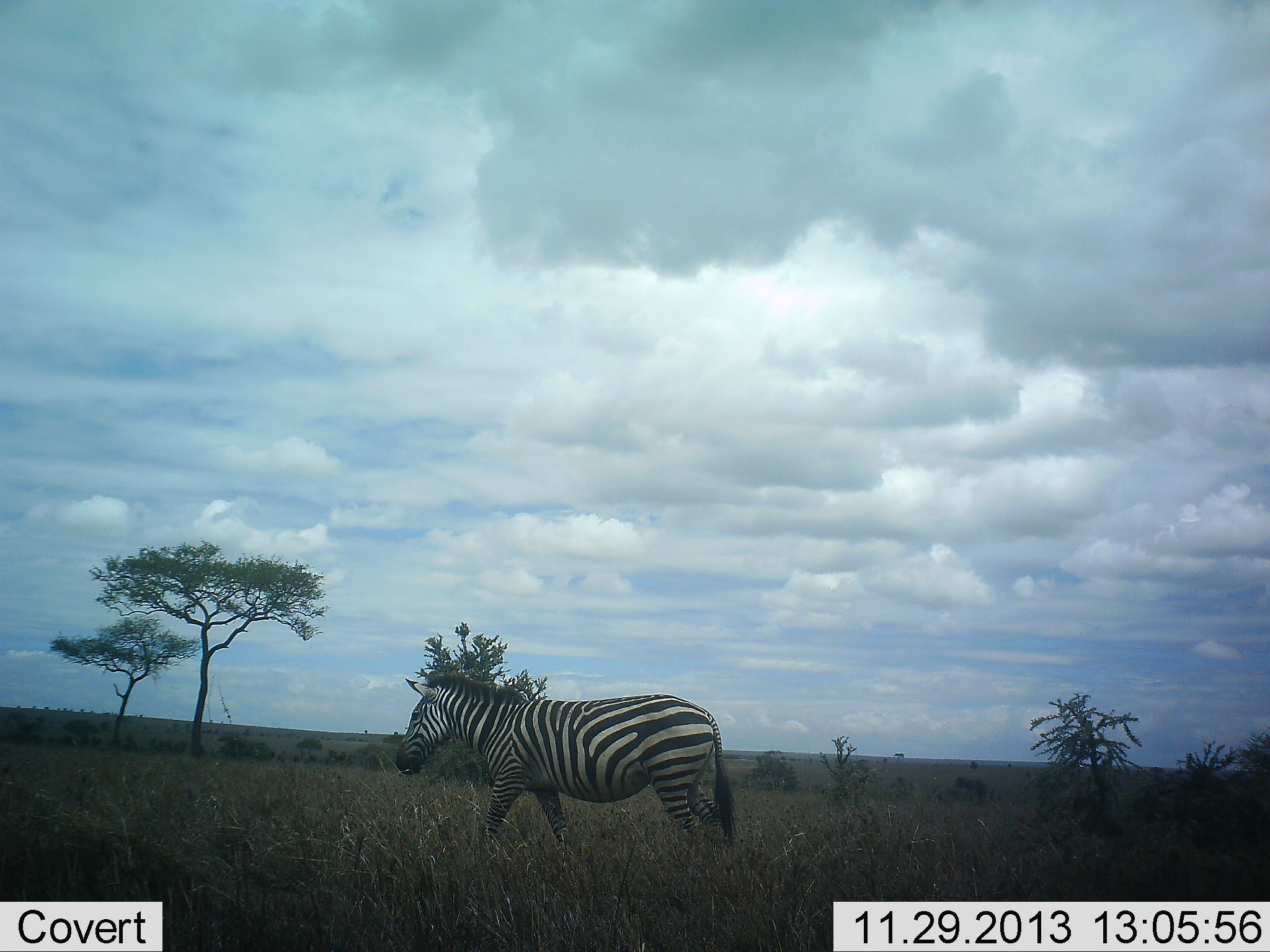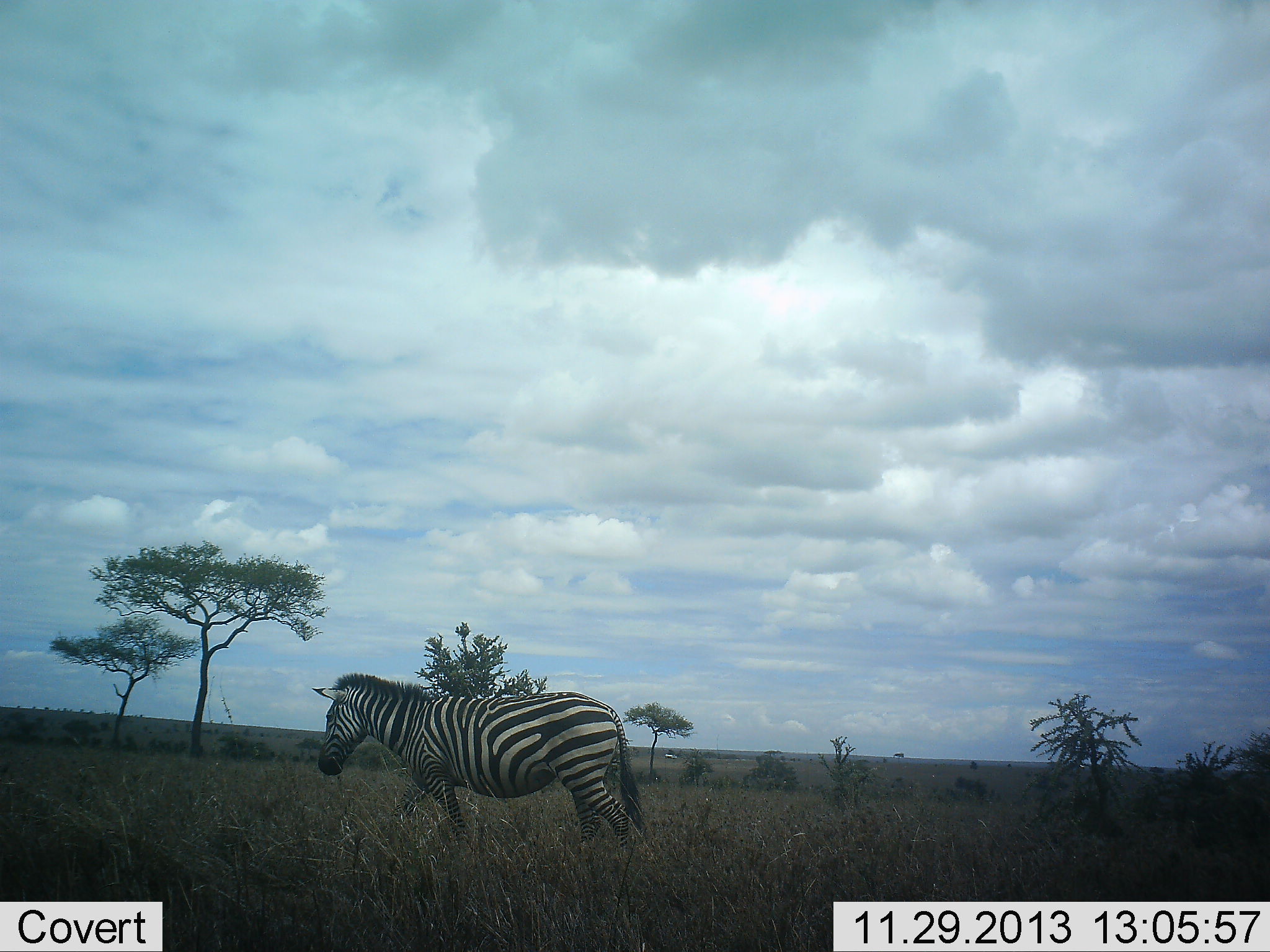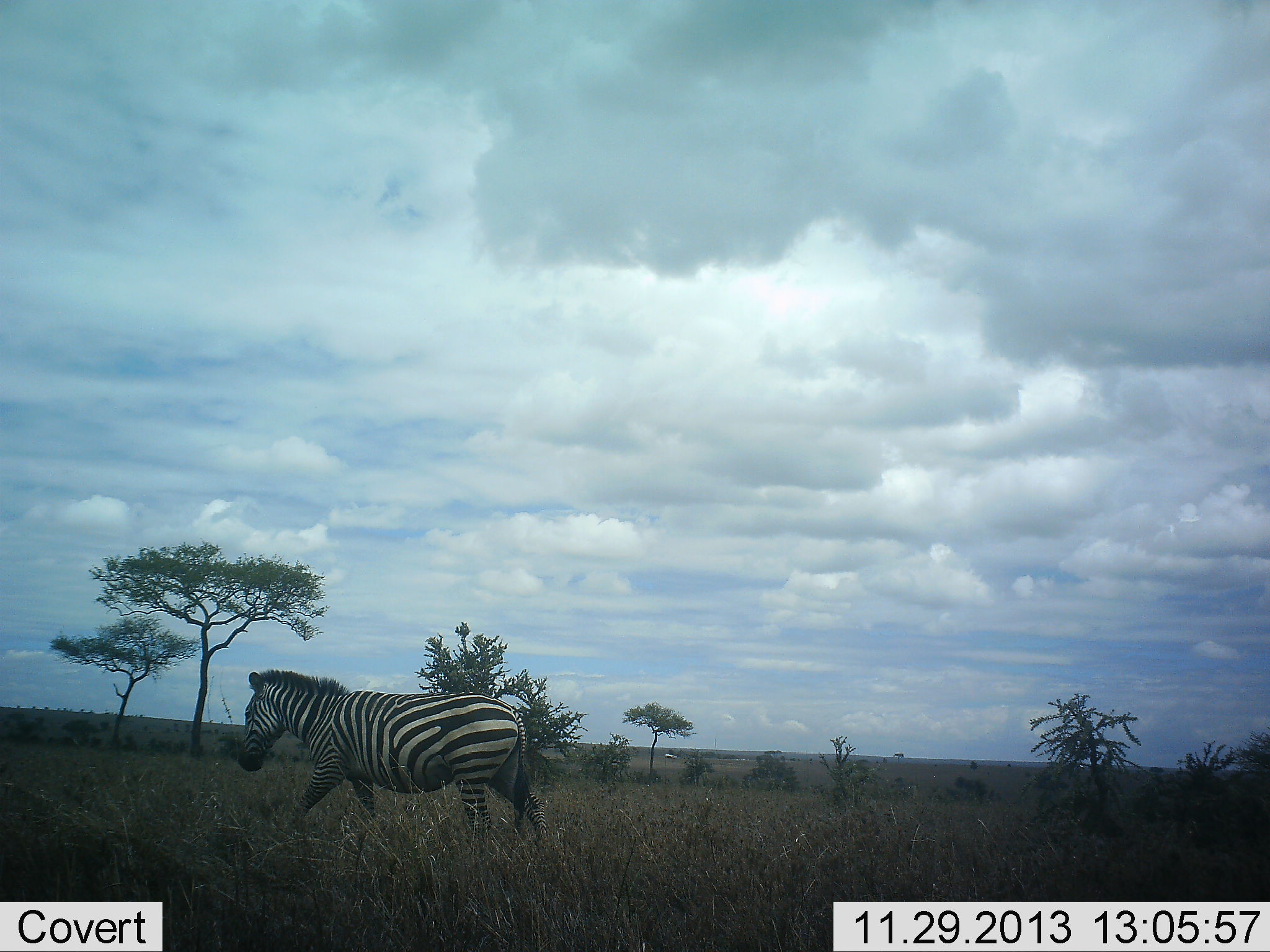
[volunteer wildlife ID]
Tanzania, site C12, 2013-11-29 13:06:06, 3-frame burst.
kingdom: Animalia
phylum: Chordata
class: Mammalia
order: Perissodactyla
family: Equidae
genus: Equus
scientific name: Equus quagga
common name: plains zebra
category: zebra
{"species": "zebra (plains zebra) (Equus quagga)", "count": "1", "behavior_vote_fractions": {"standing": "18%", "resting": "0%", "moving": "87%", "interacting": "0%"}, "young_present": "0%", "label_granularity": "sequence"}